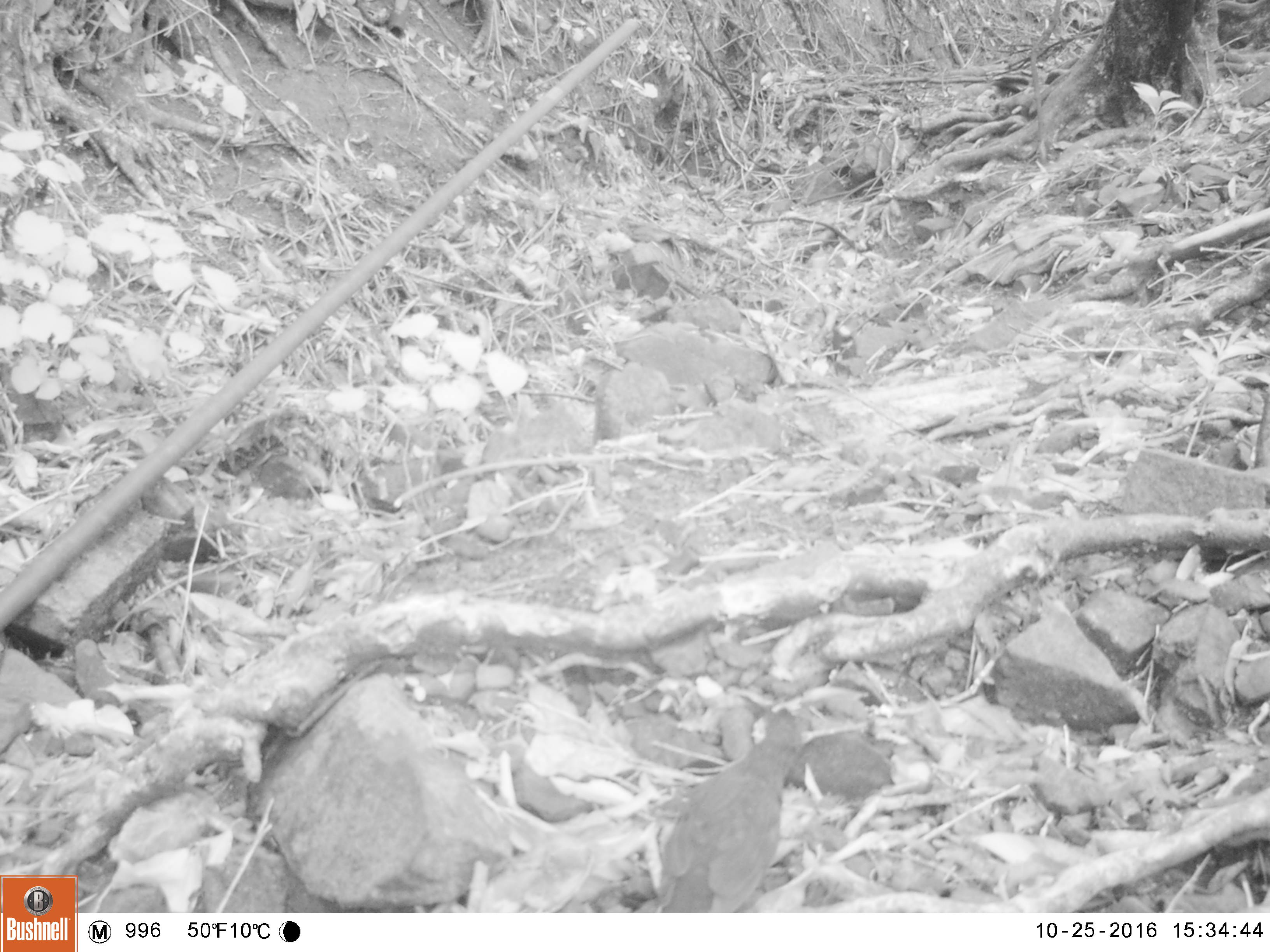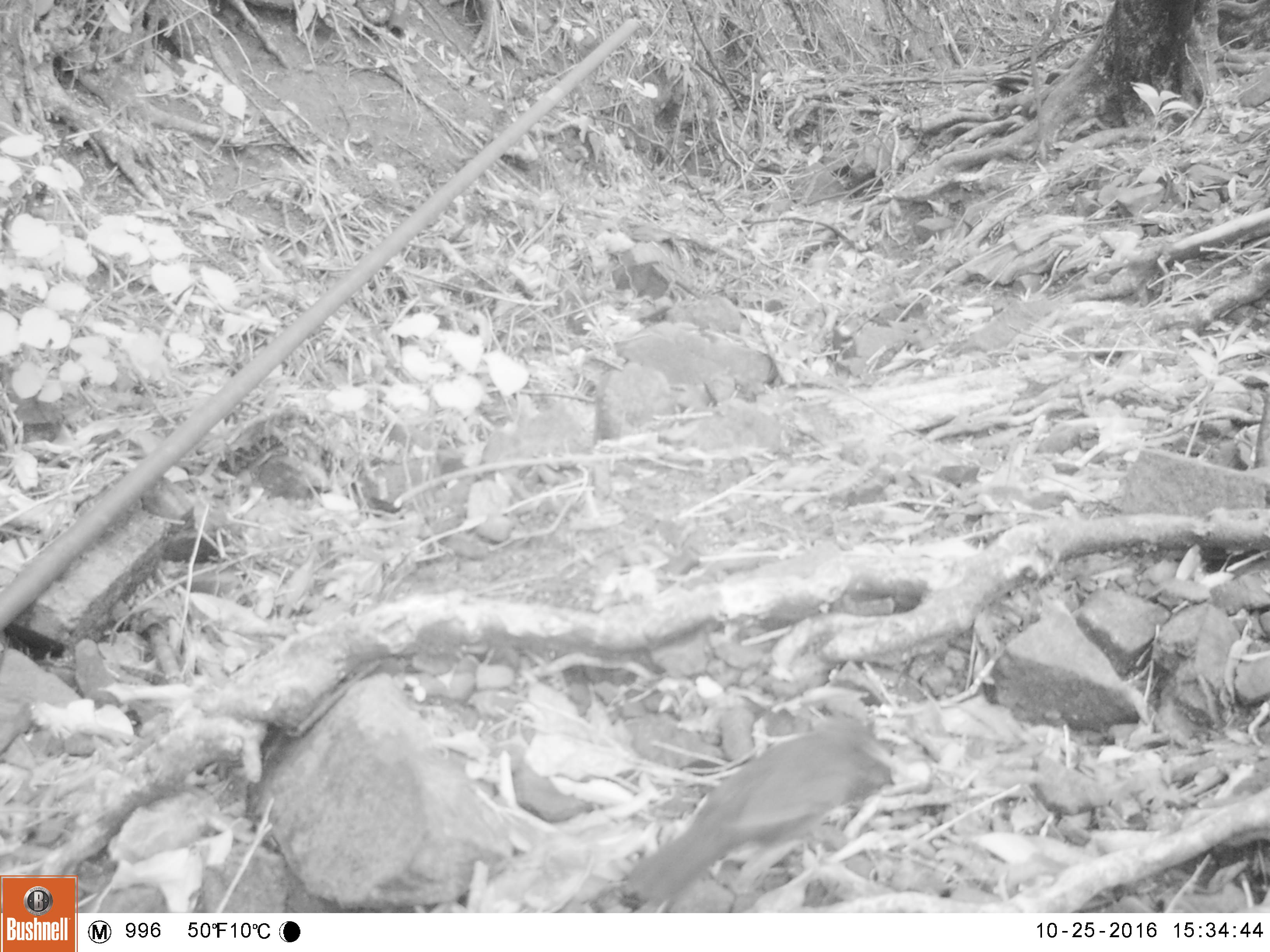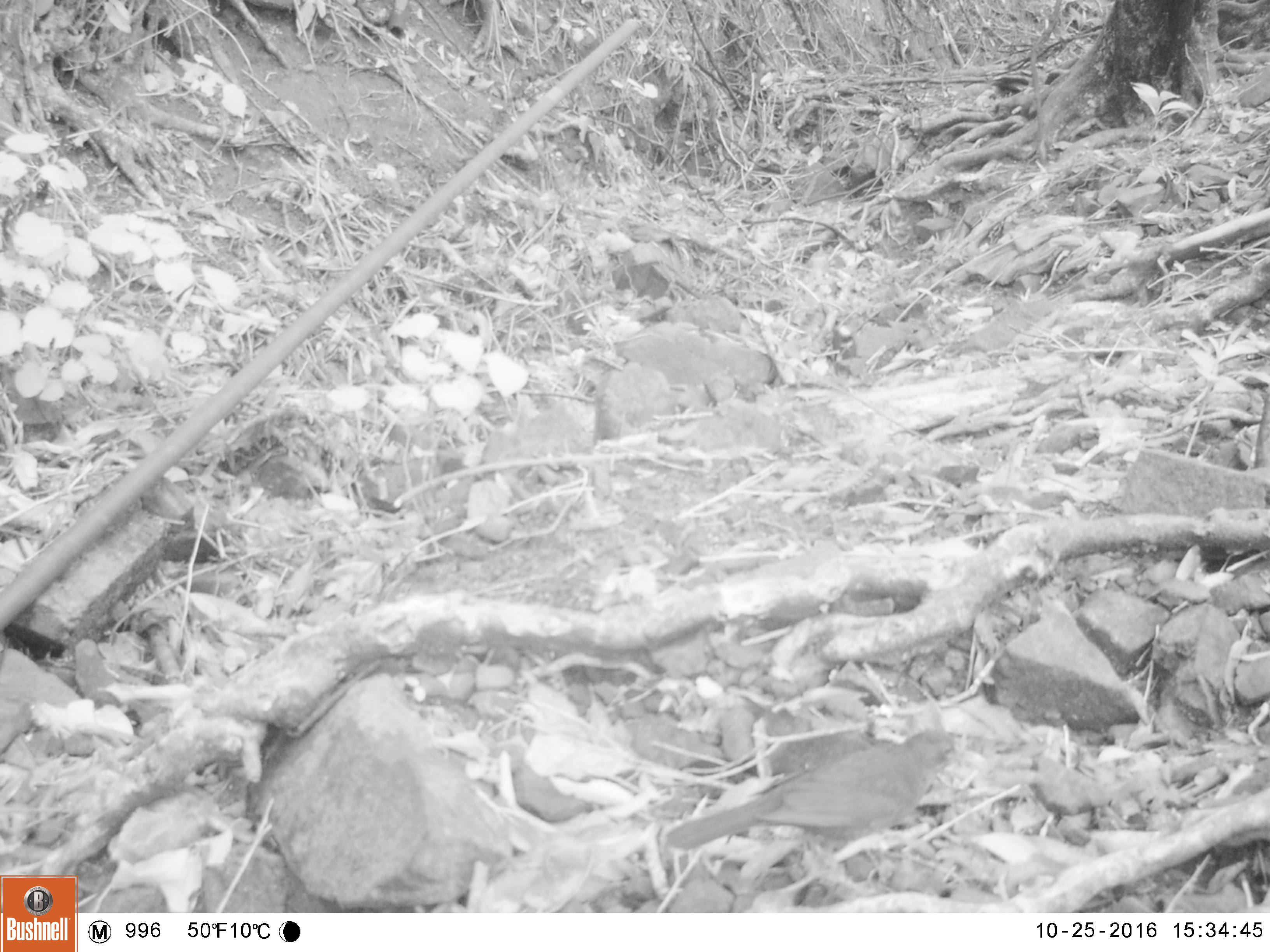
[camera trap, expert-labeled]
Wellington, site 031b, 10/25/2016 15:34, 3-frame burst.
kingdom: Animalia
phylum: Chordata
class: Aves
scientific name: Aves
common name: bird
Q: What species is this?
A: Bird (Aves).